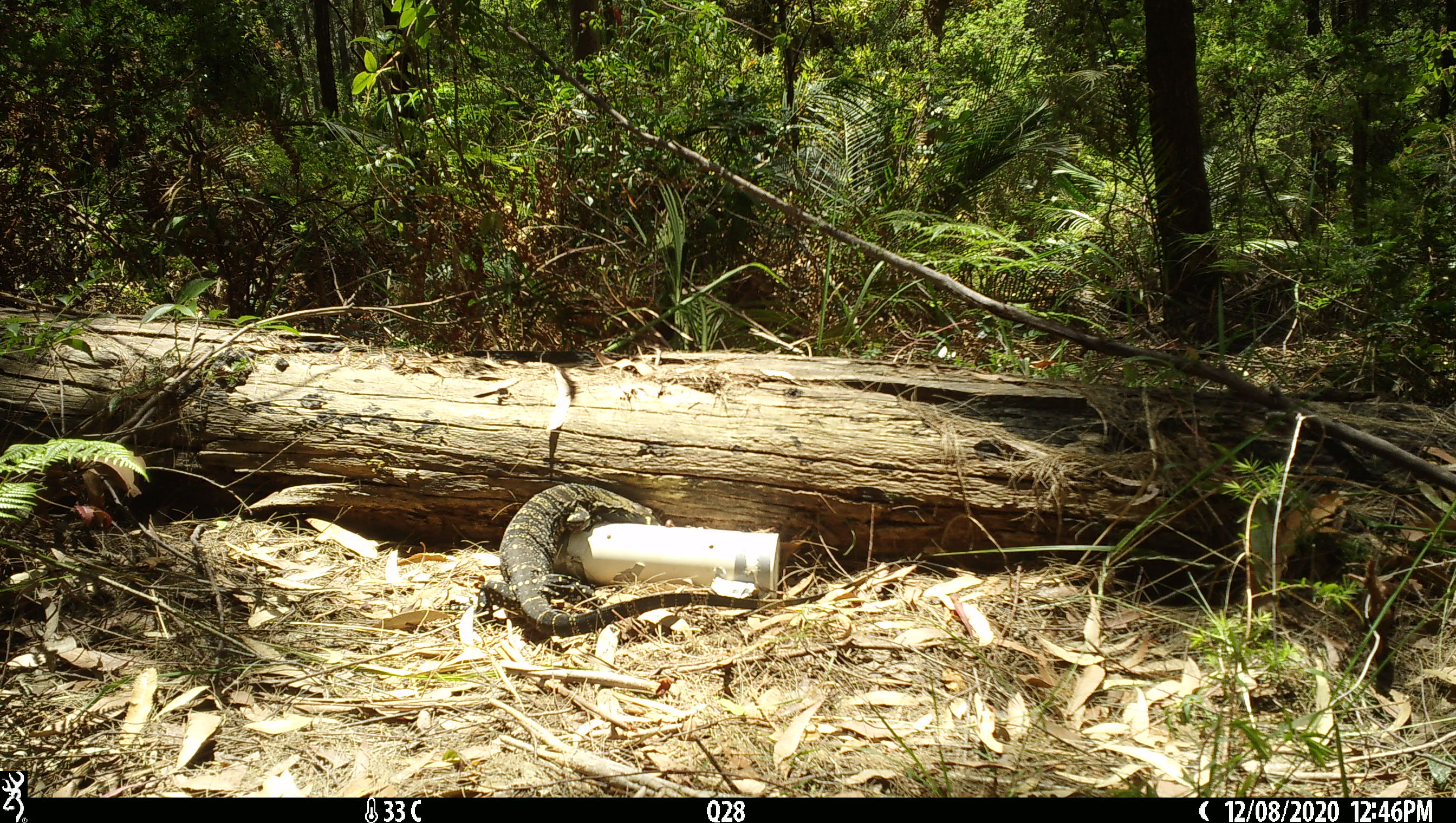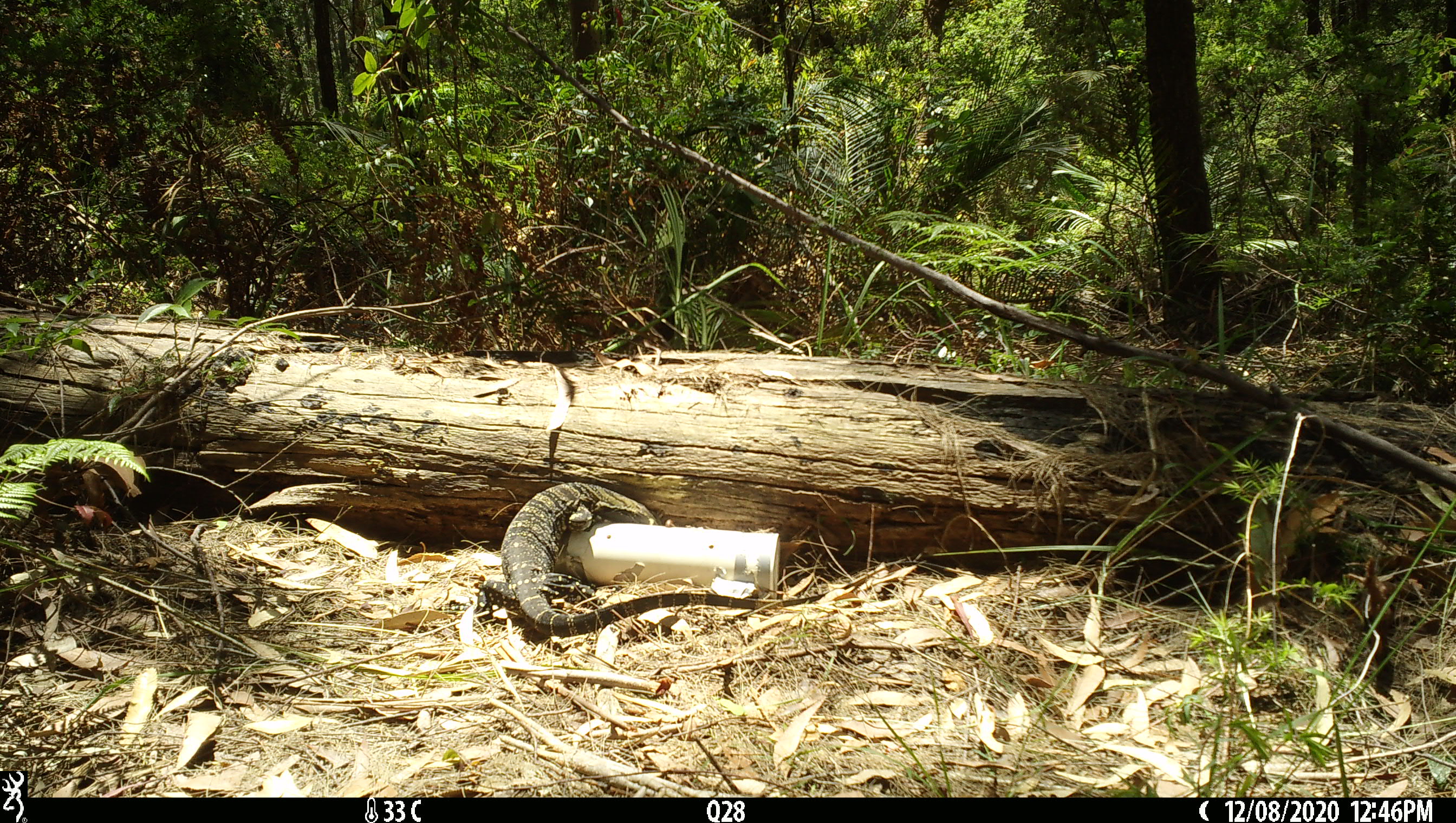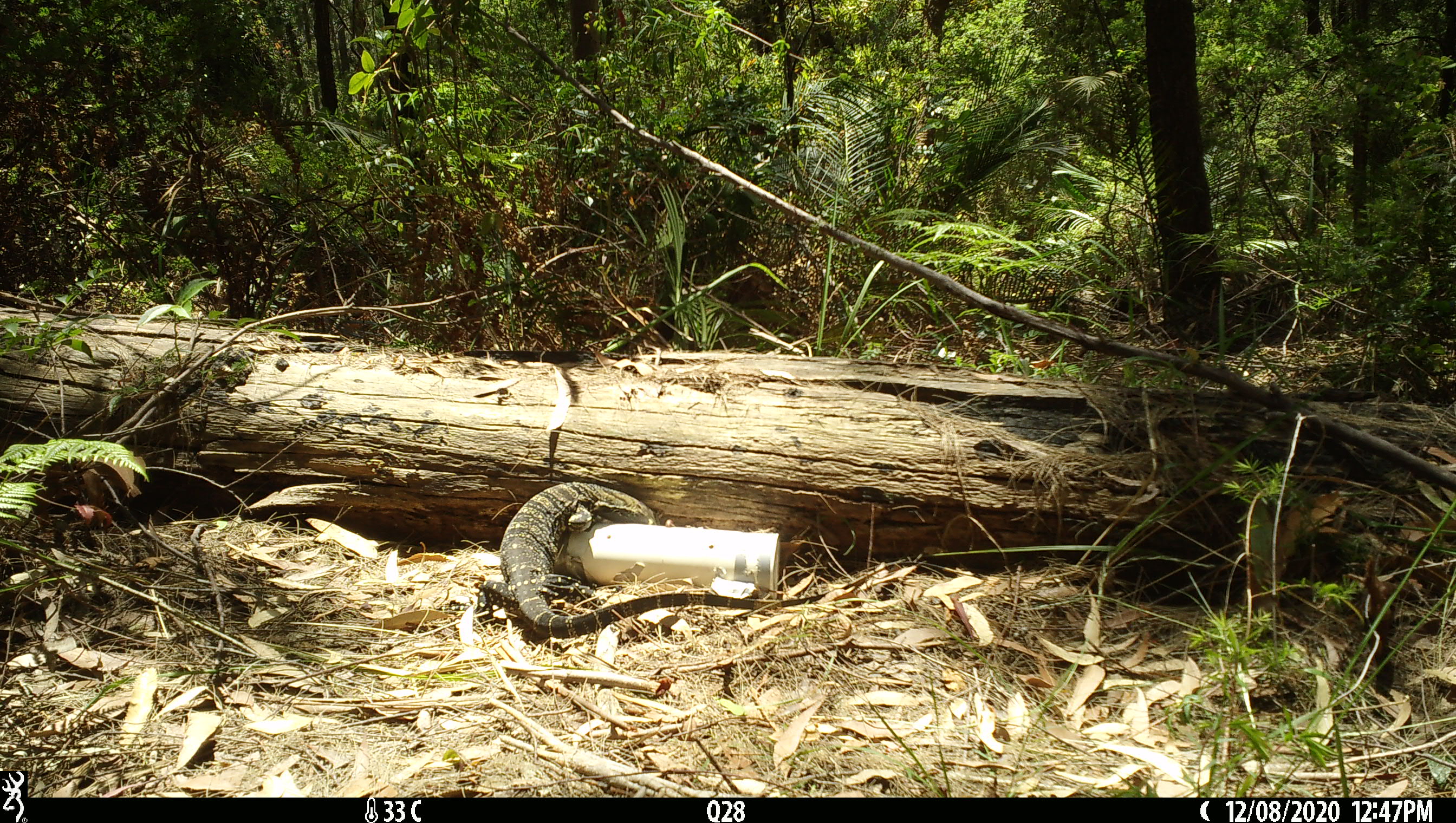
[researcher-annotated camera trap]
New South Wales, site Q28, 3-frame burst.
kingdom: Animalia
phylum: Chordata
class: Reptilia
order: Squamata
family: Varanidae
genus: Varanus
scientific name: Varanus varius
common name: lace monitor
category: goanna